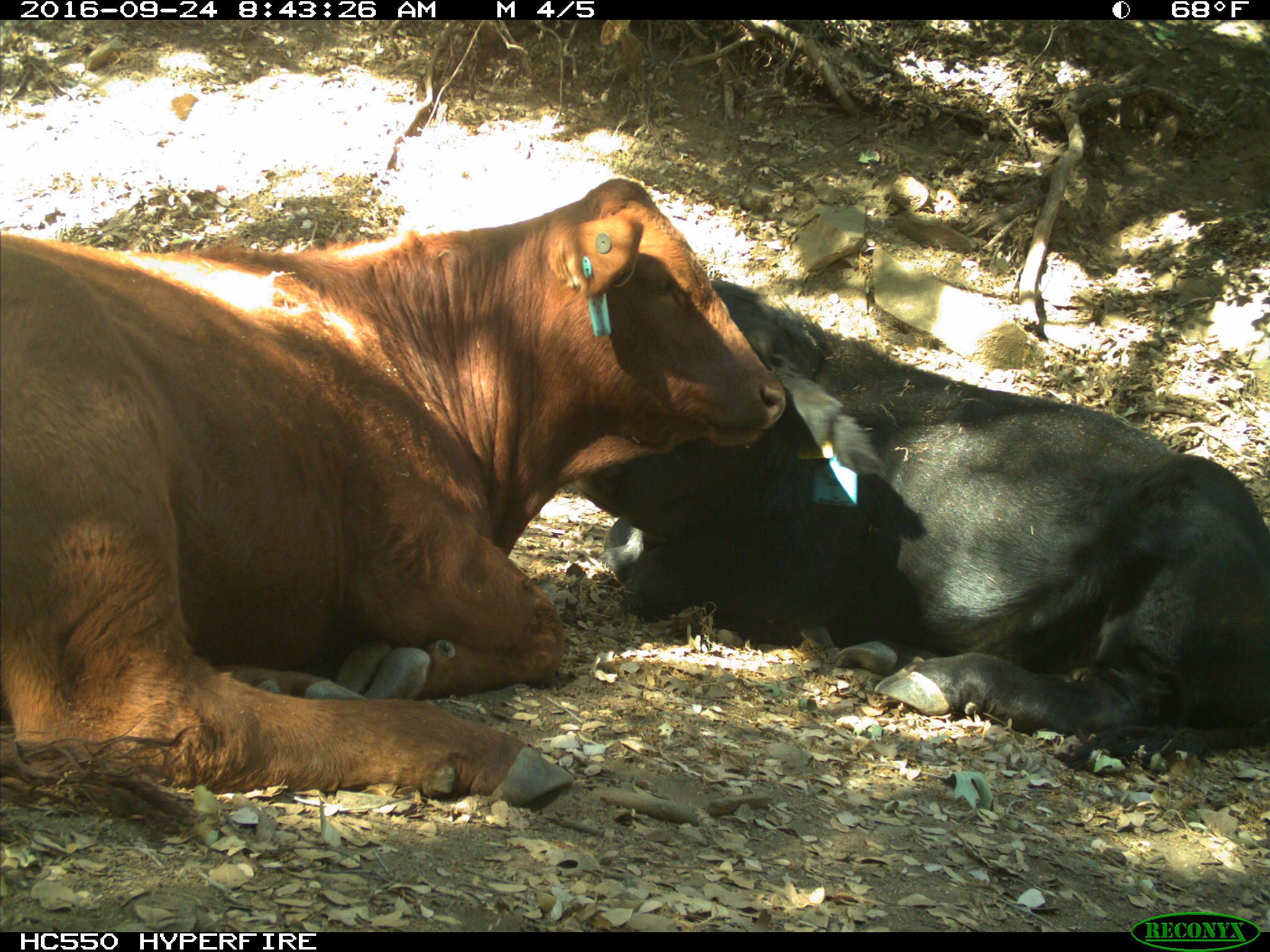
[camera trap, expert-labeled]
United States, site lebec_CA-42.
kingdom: Animalia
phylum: Chordata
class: Mammalia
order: Artiodactyla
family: Bovidae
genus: Bos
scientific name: Bos taurus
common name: domestic cow